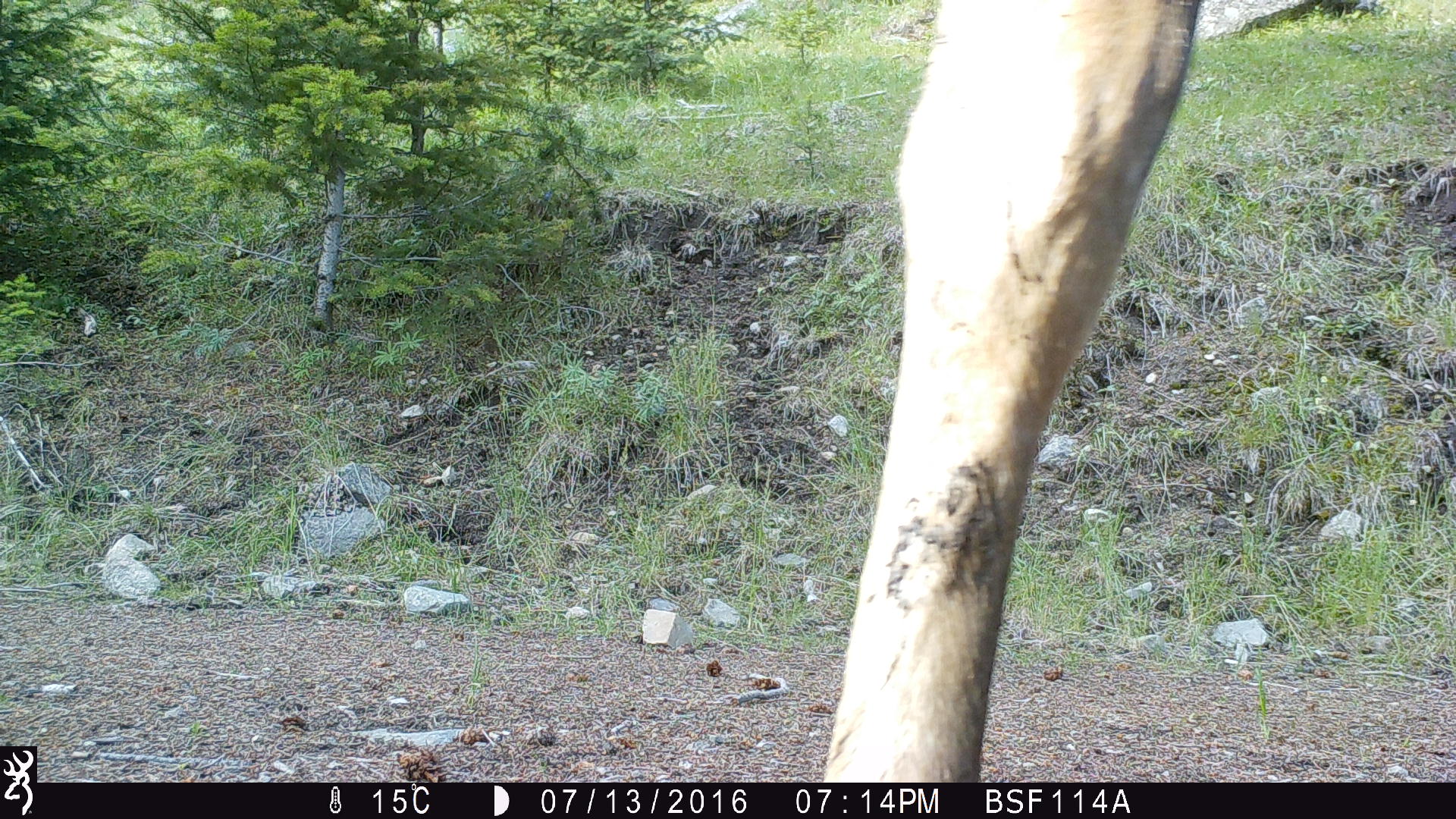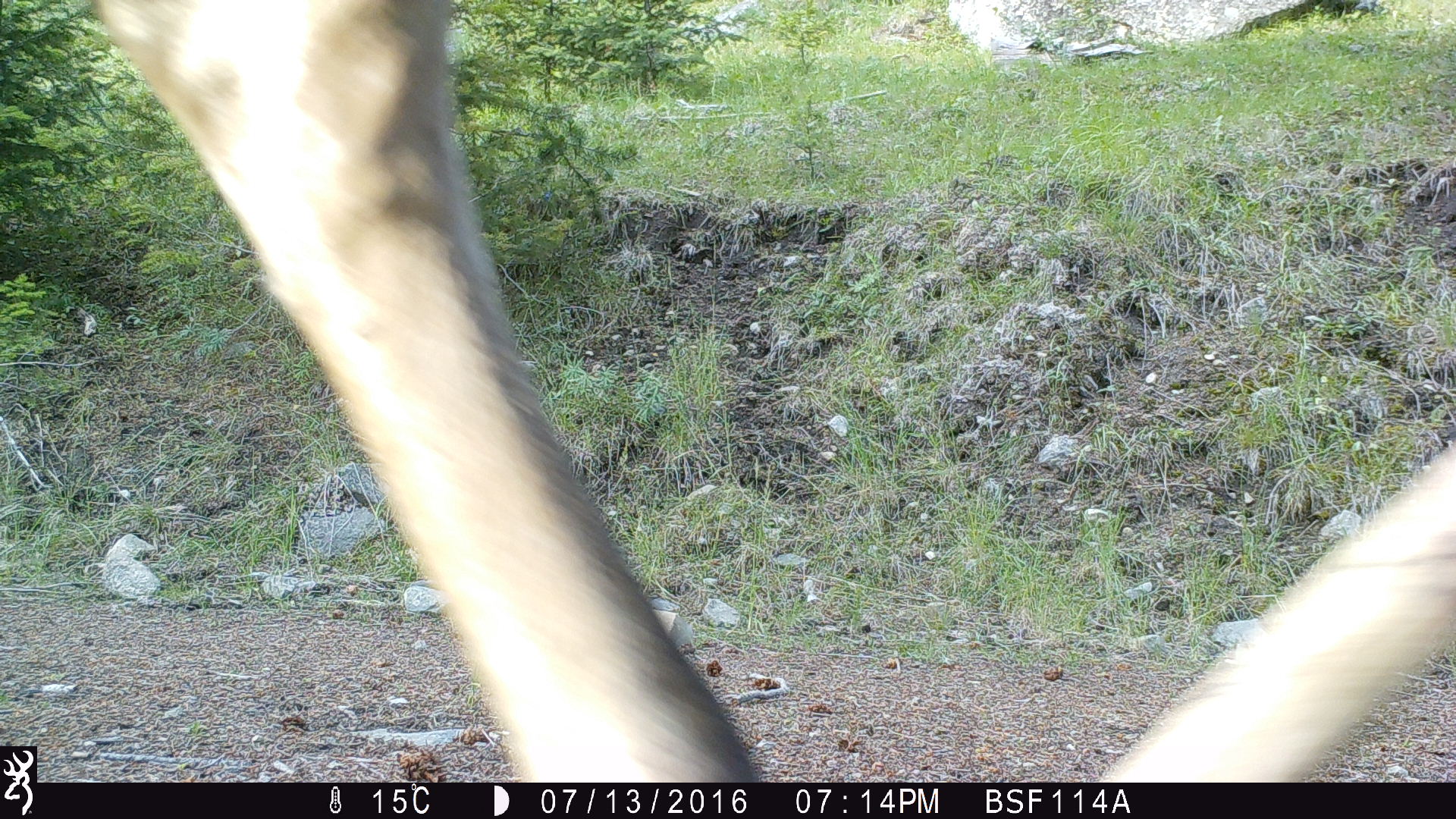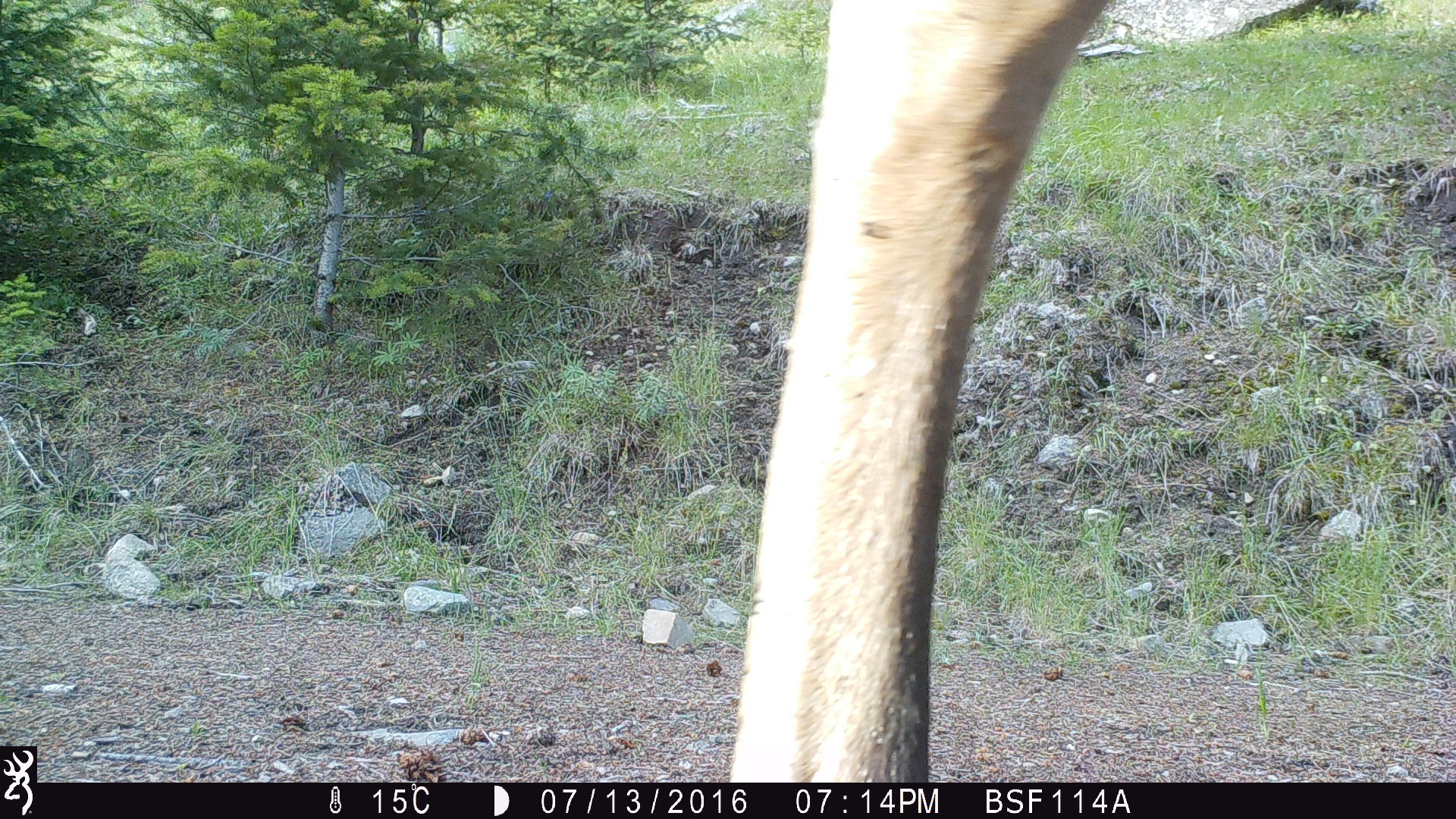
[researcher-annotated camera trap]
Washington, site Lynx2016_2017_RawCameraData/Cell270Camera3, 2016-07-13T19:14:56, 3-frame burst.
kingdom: Animalia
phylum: Chordata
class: Mammalia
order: Artiodactyla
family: Bovidae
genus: Bos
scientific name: Bos taurus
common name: domestic cattle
Domestic cattle (Bos taurus). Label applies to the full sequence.